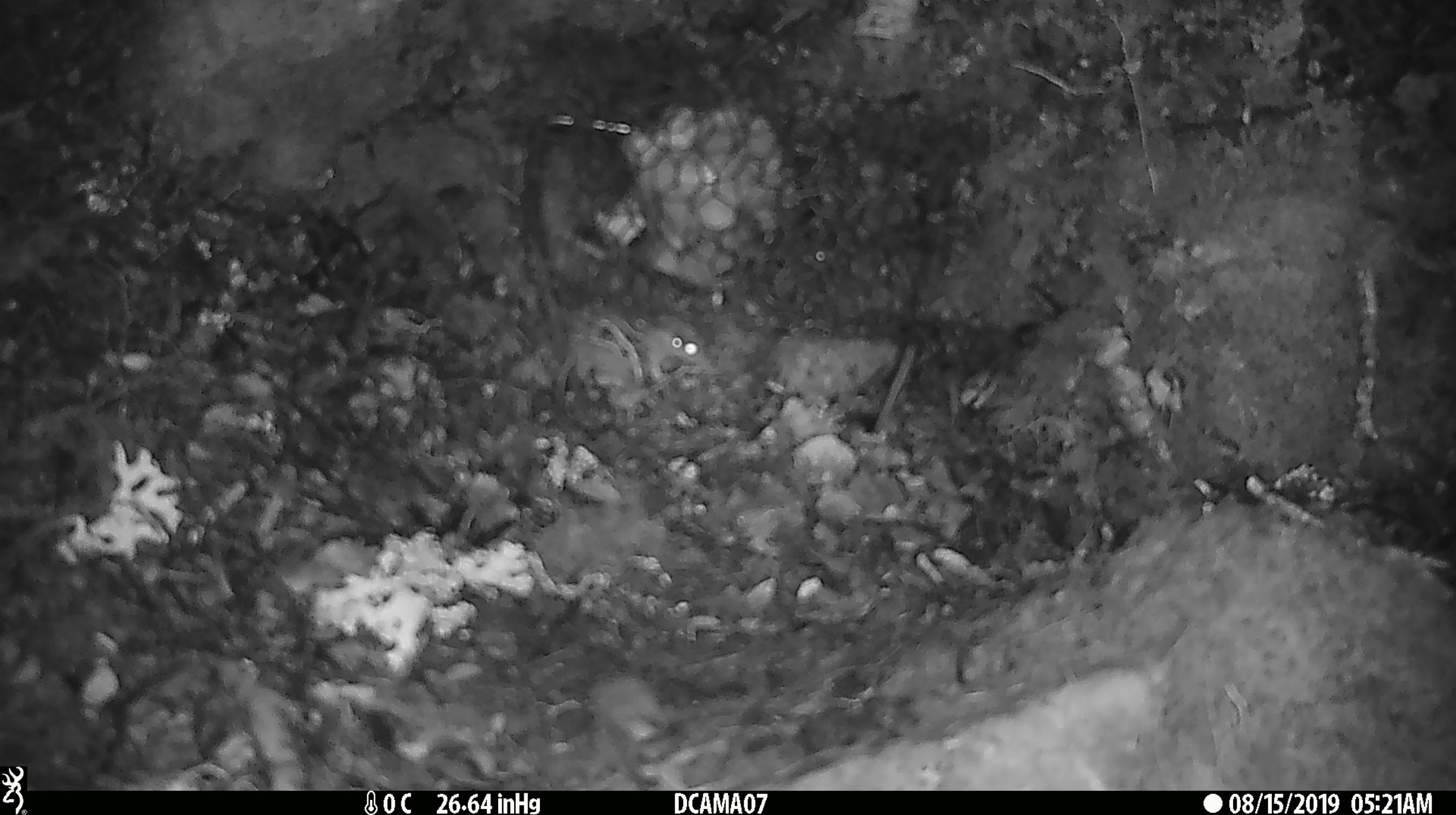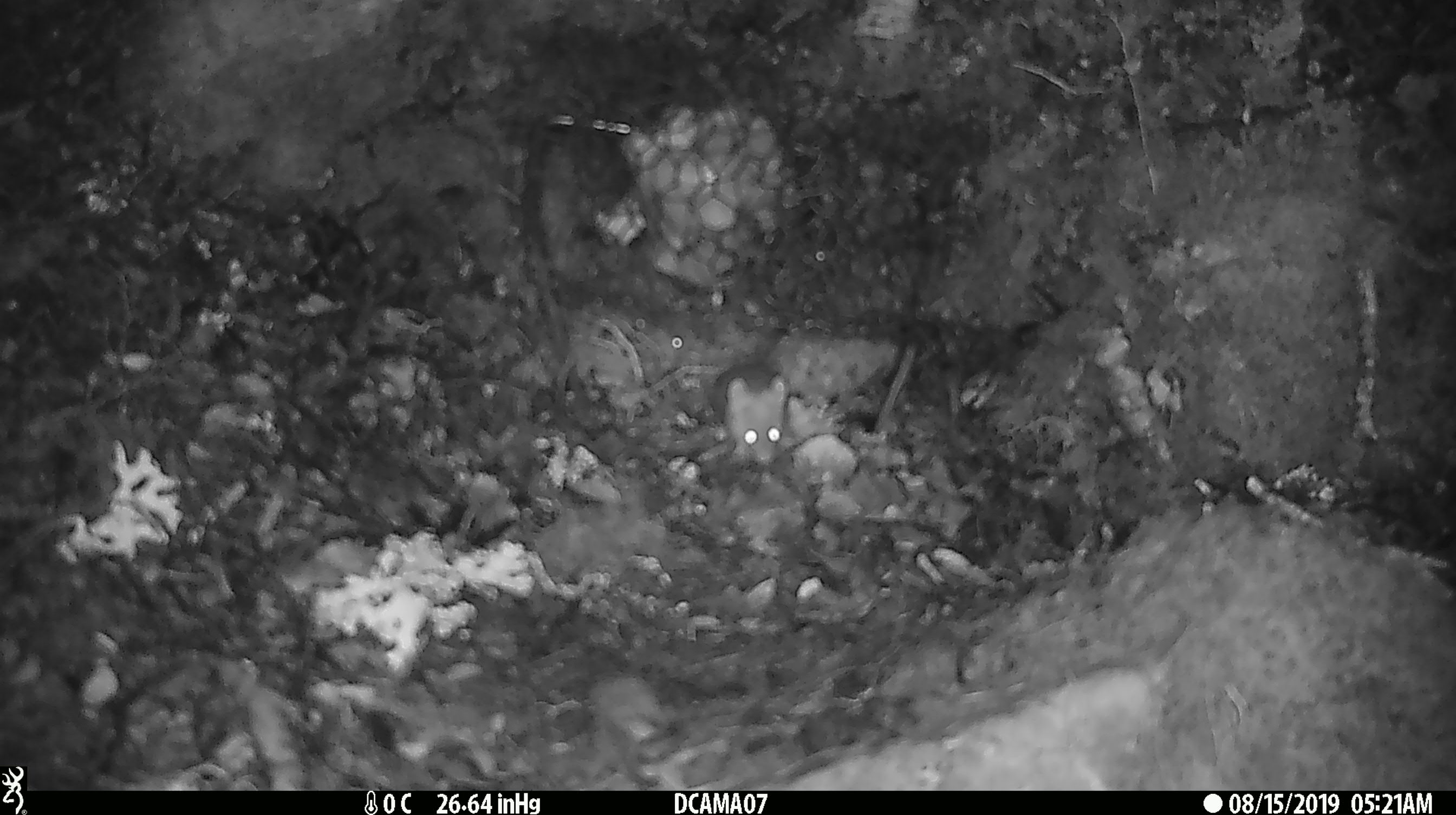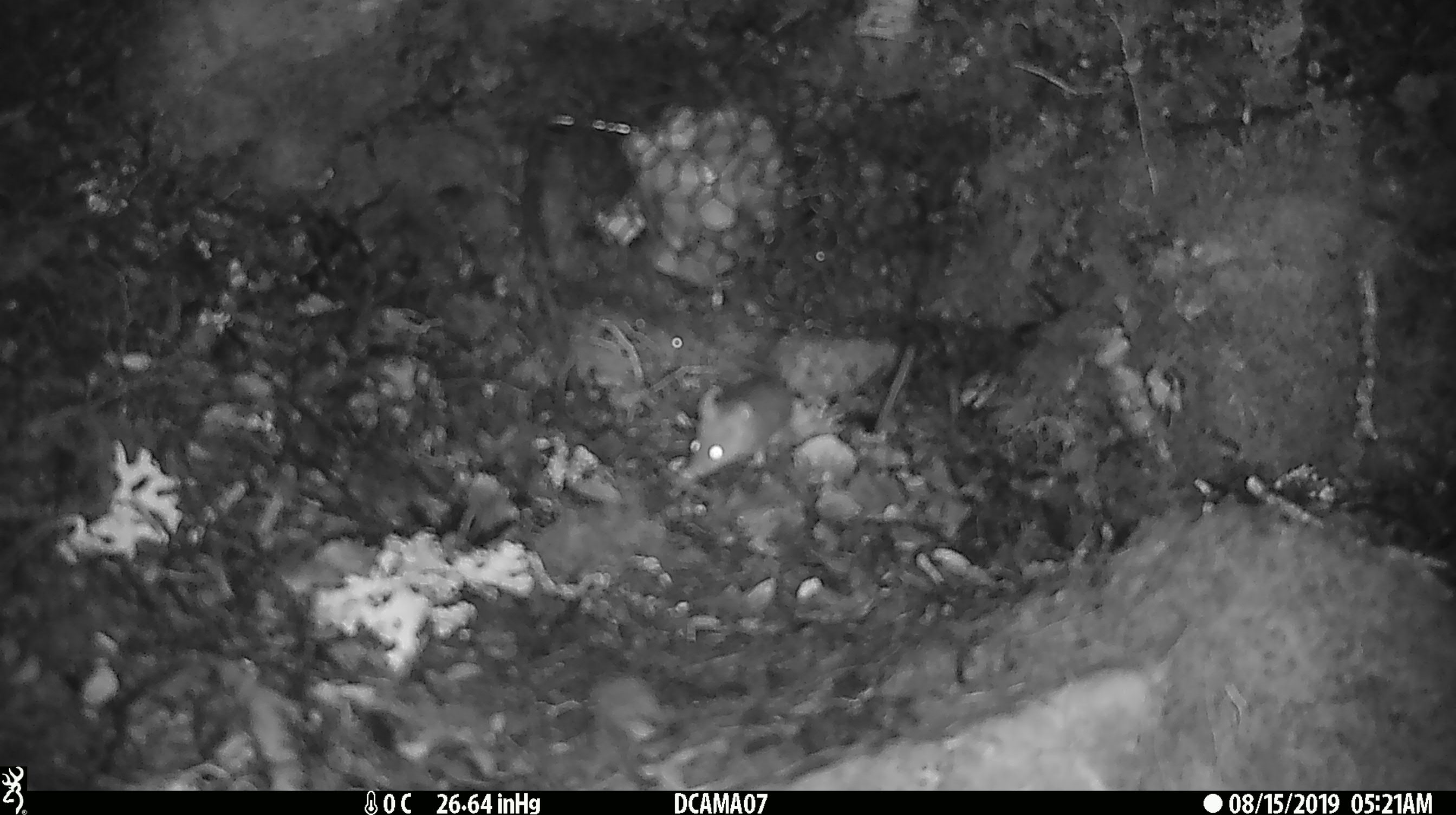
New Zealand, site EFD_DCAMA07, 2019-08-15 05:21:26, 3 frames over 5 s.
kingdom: Animalia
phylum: Chordata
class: Mammalia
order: Rodentia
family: Muridae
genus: Mus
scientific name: Mus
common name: mouse